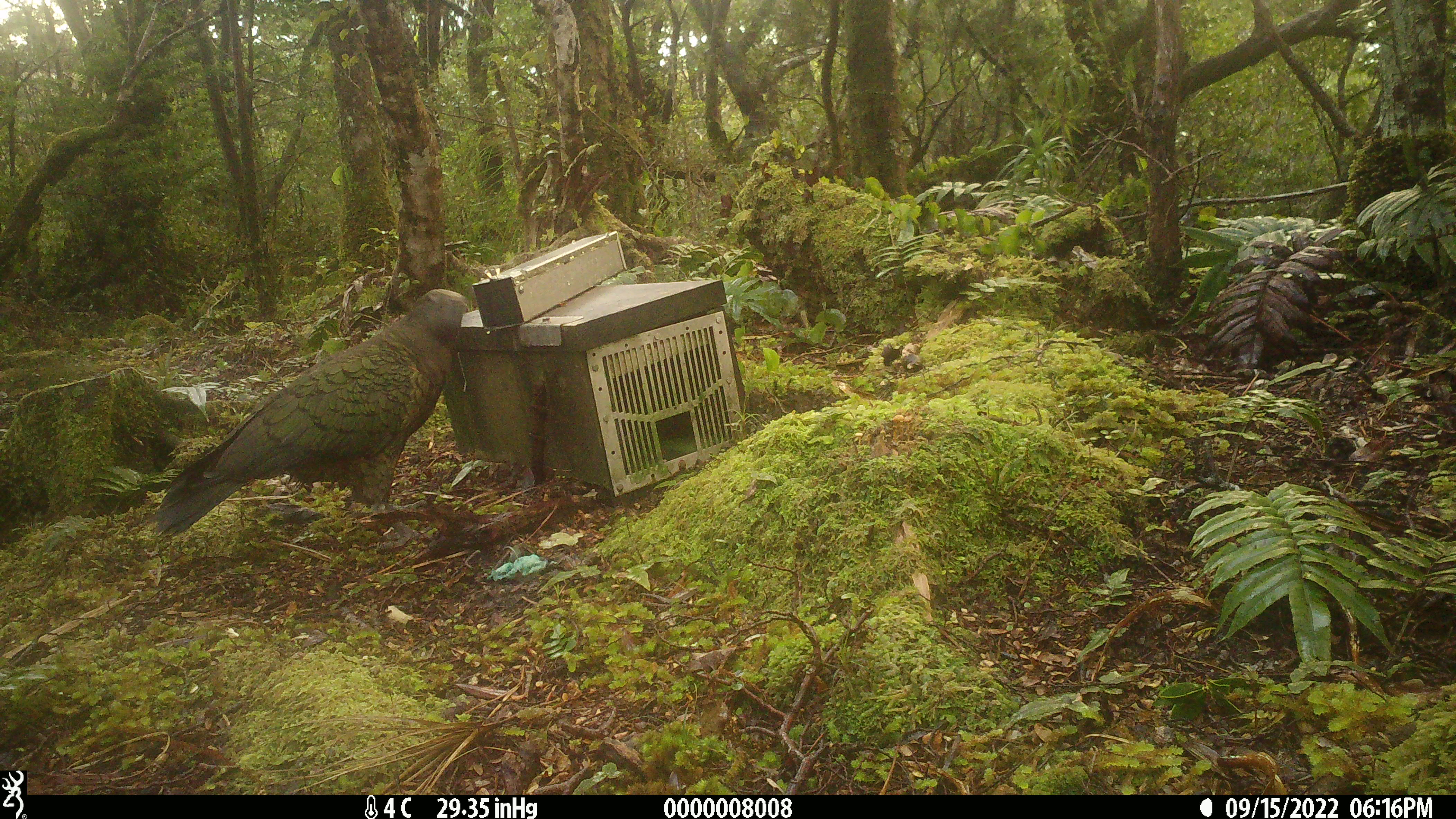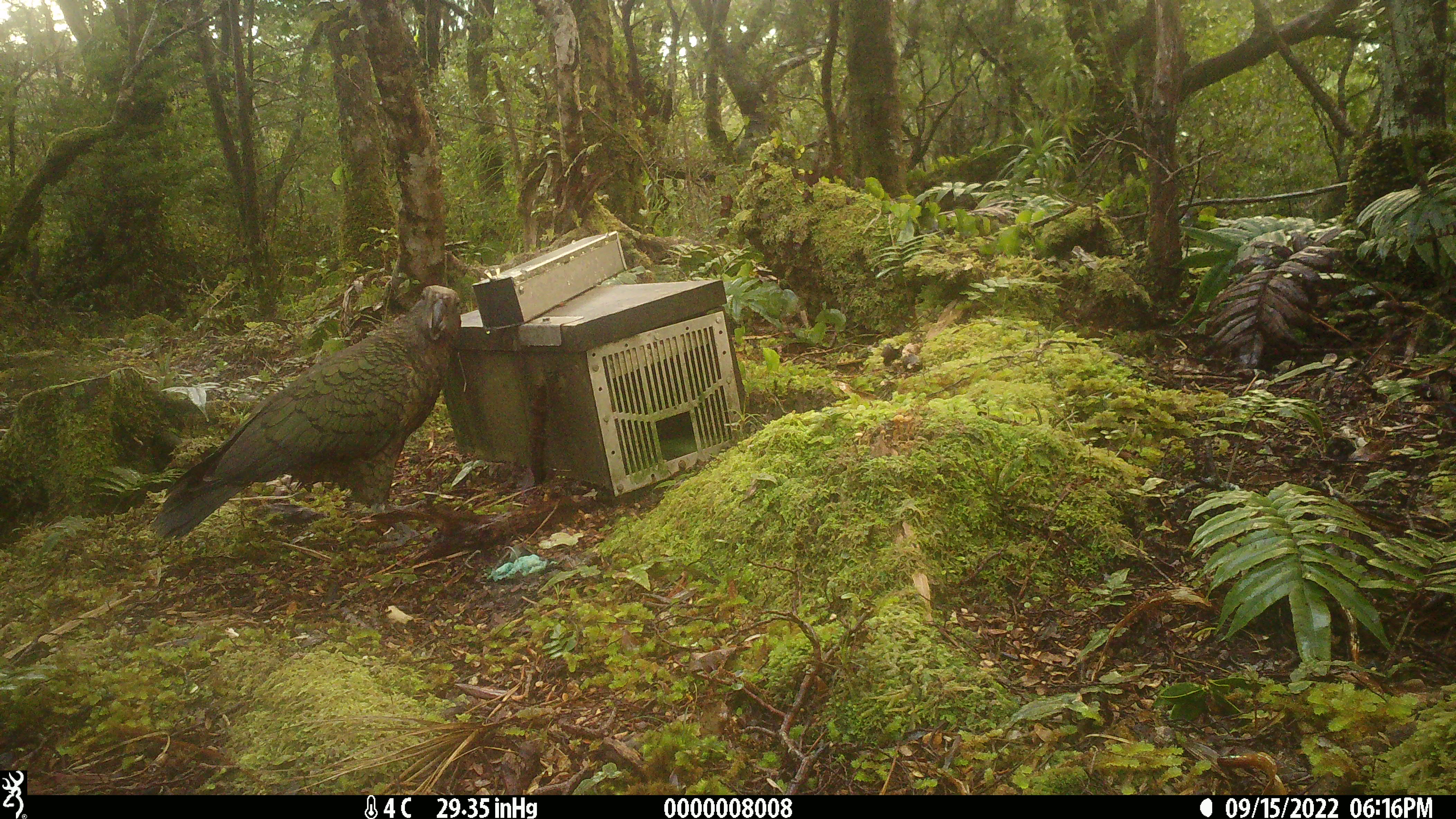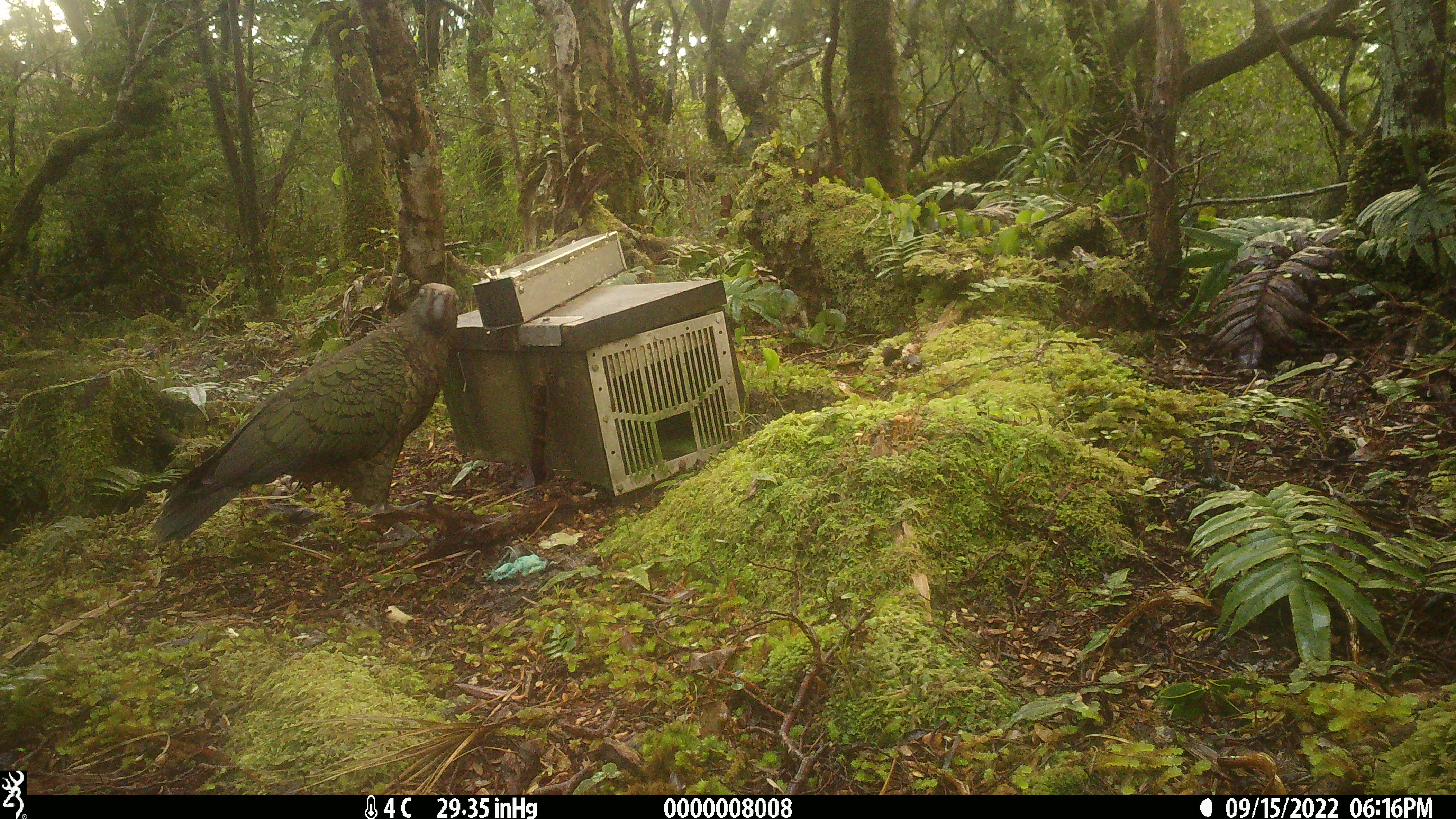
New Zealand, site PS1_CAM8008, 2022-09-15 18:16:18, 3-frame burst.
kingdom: Animalia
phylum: Chordata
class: Aves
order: Psittaciformes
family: Strigopidae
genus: Nestor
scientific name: Nestor notabilis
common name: kea